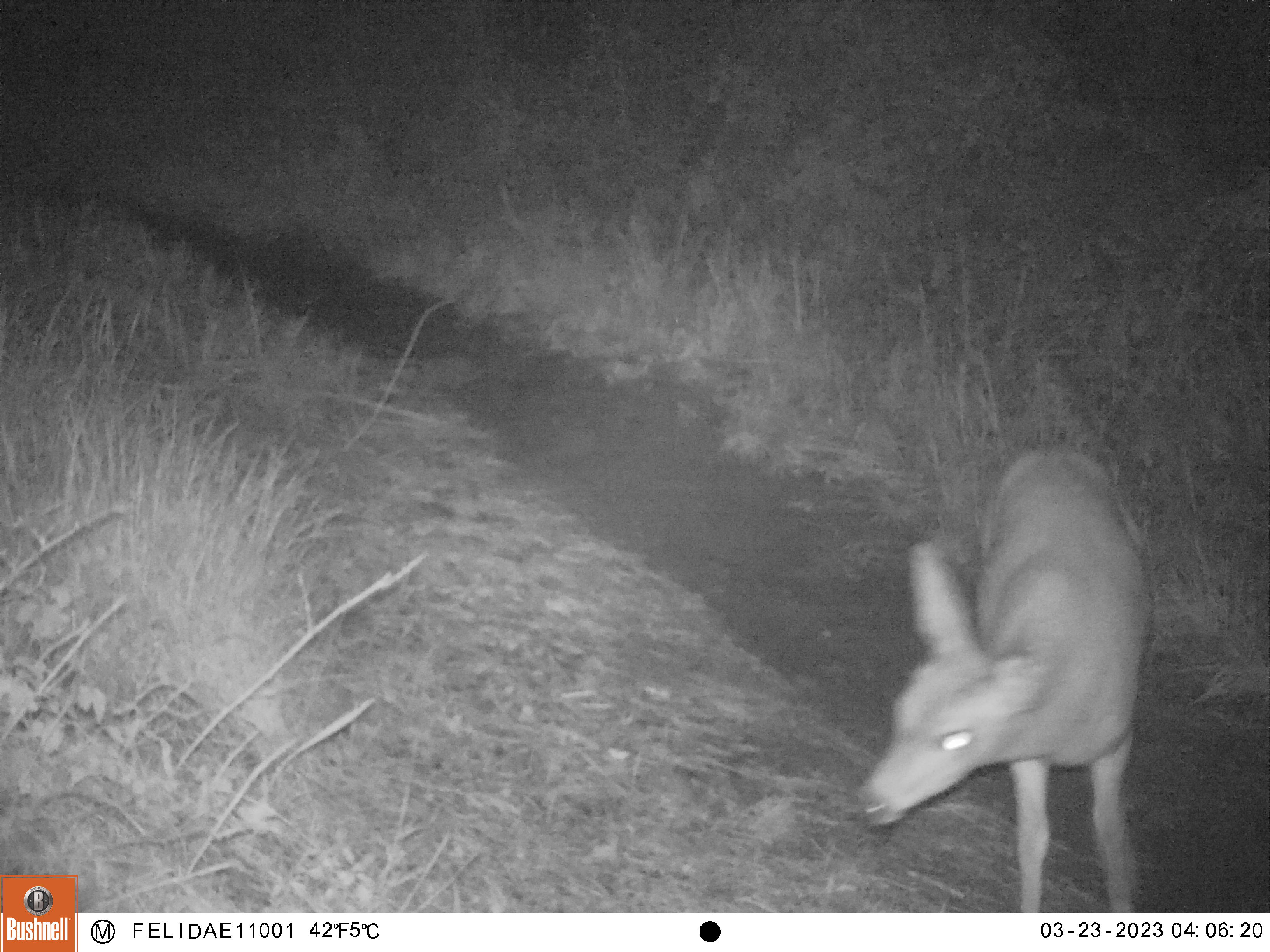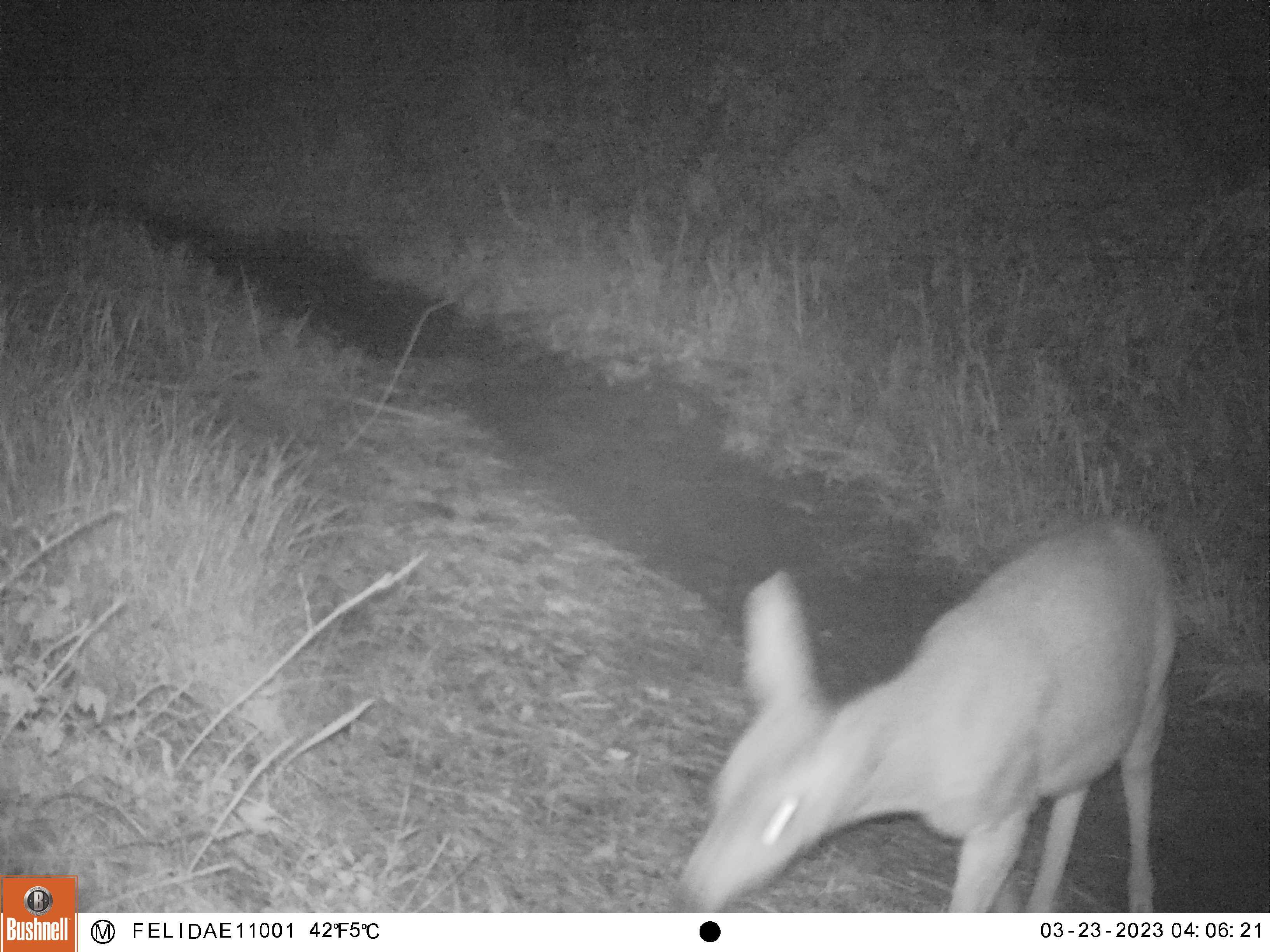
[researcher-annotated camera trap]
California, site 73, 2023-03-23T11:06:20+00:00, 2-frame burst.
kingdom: Animalia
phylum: Chordata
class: Mammalia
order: Artiodactyla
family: Cervidae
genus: Odocoileus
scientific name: Odocoileus hemionus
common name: mule deer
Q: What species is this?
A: Mule deer (Odocoileus hemionus).